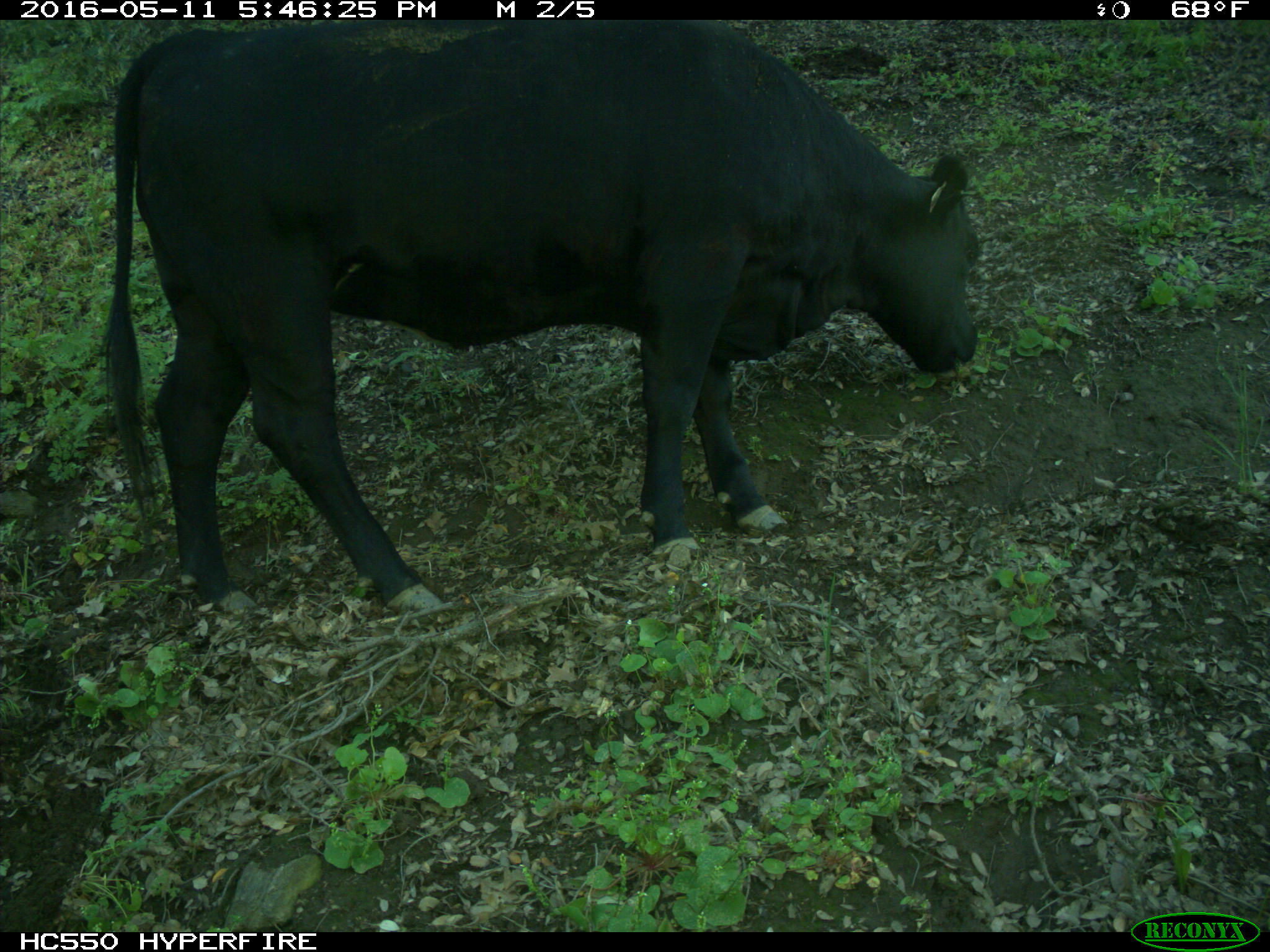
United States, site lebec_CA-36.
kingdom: Animalia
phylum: Chordata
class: Mammalia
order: Artiodactyla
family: Bovidae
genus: Bos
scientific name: Bos taurus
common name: domestic cow